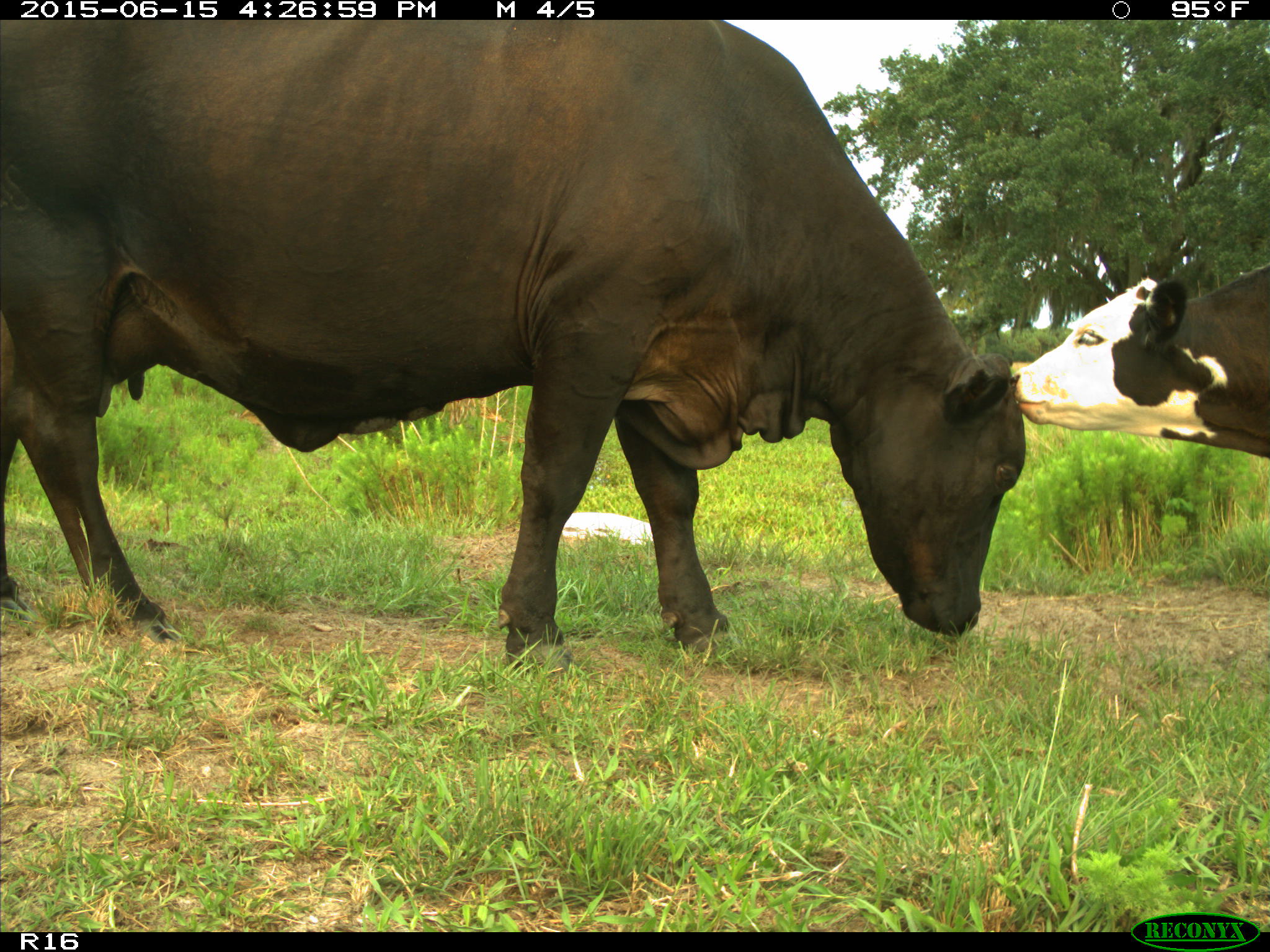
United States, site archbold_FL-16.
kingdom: Animalia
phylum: Chordata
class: Mammalia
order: Artiodactyla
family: Bovidae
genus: Bos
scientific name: Bos taurus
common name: domestic cow